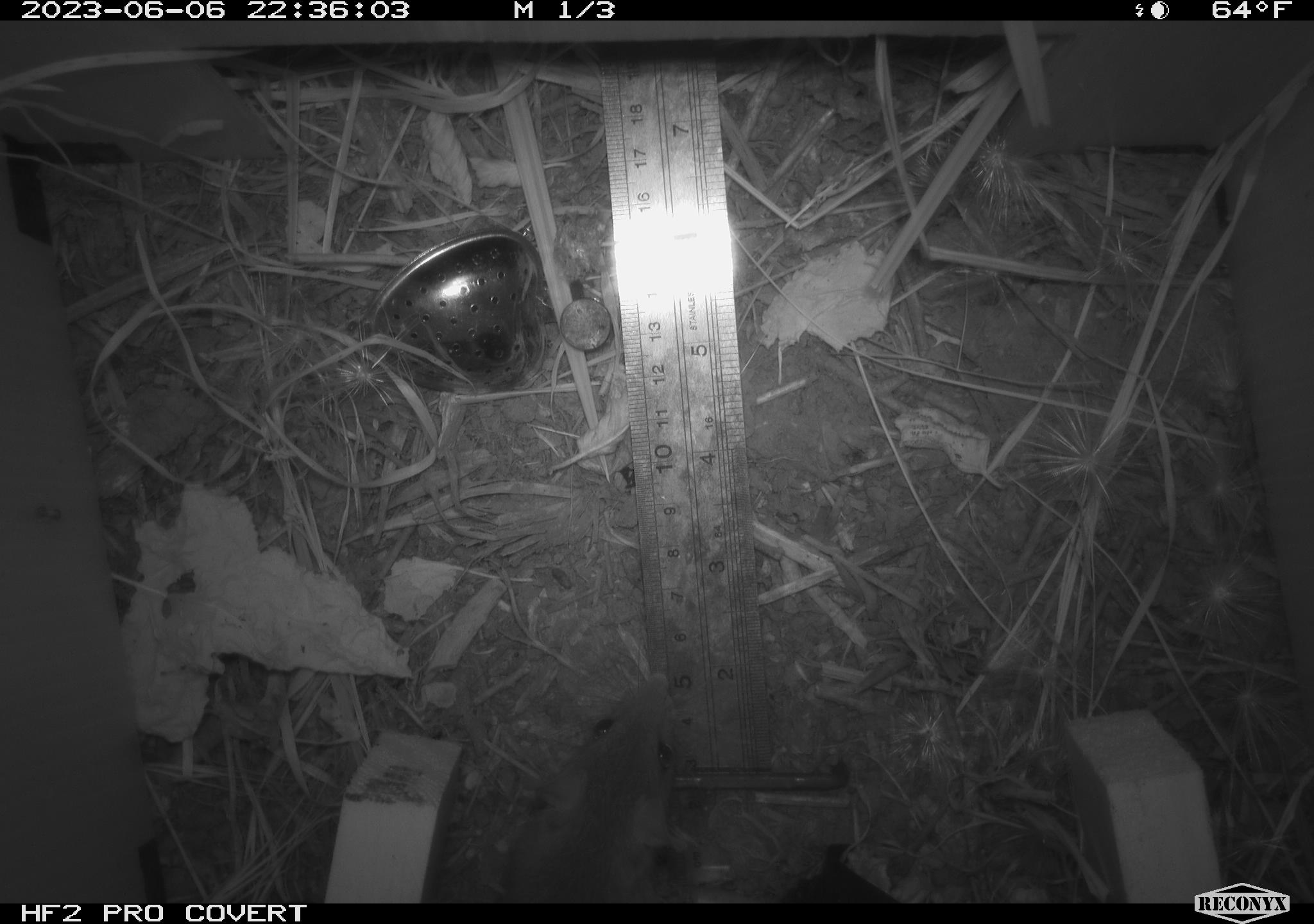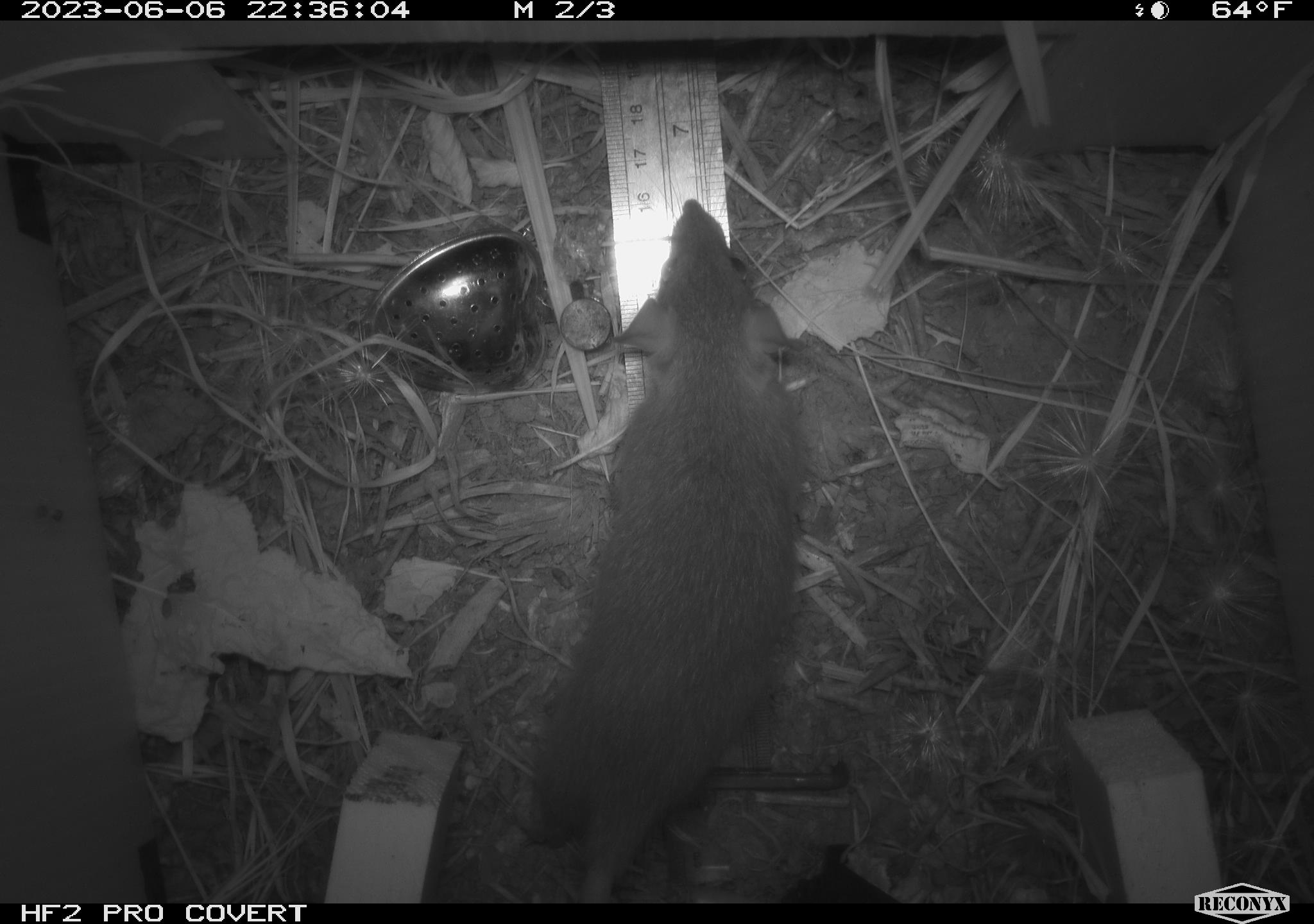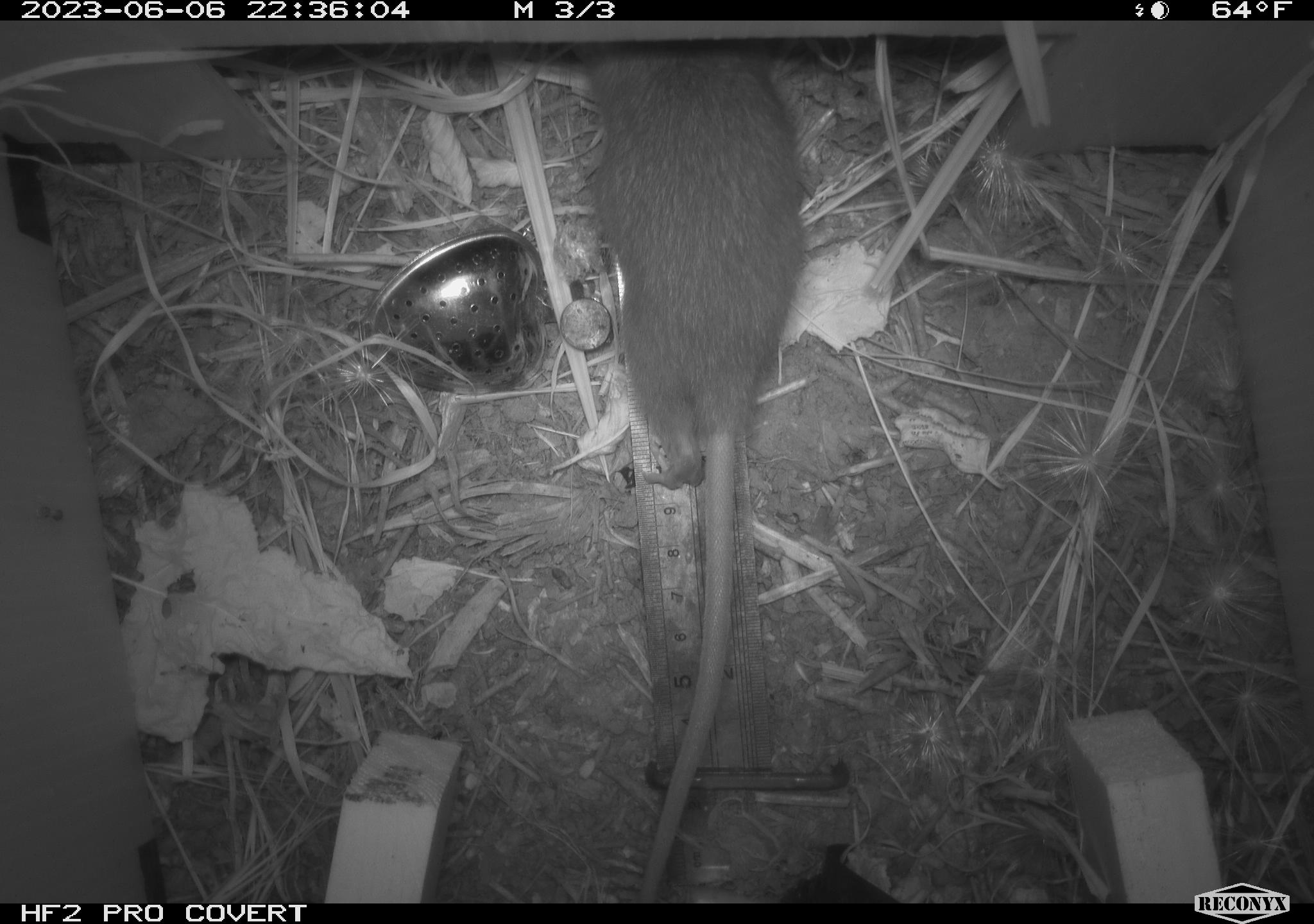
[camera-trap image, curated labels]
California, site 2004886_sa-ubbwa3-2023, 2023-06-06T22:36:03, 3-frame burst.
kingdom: Animalia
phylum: Chordata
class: Mammalia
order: Rodentia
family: Muridae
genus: Rattus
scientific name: Rattus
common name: rat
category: rattus species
Rattus species (rat) (Rattus).